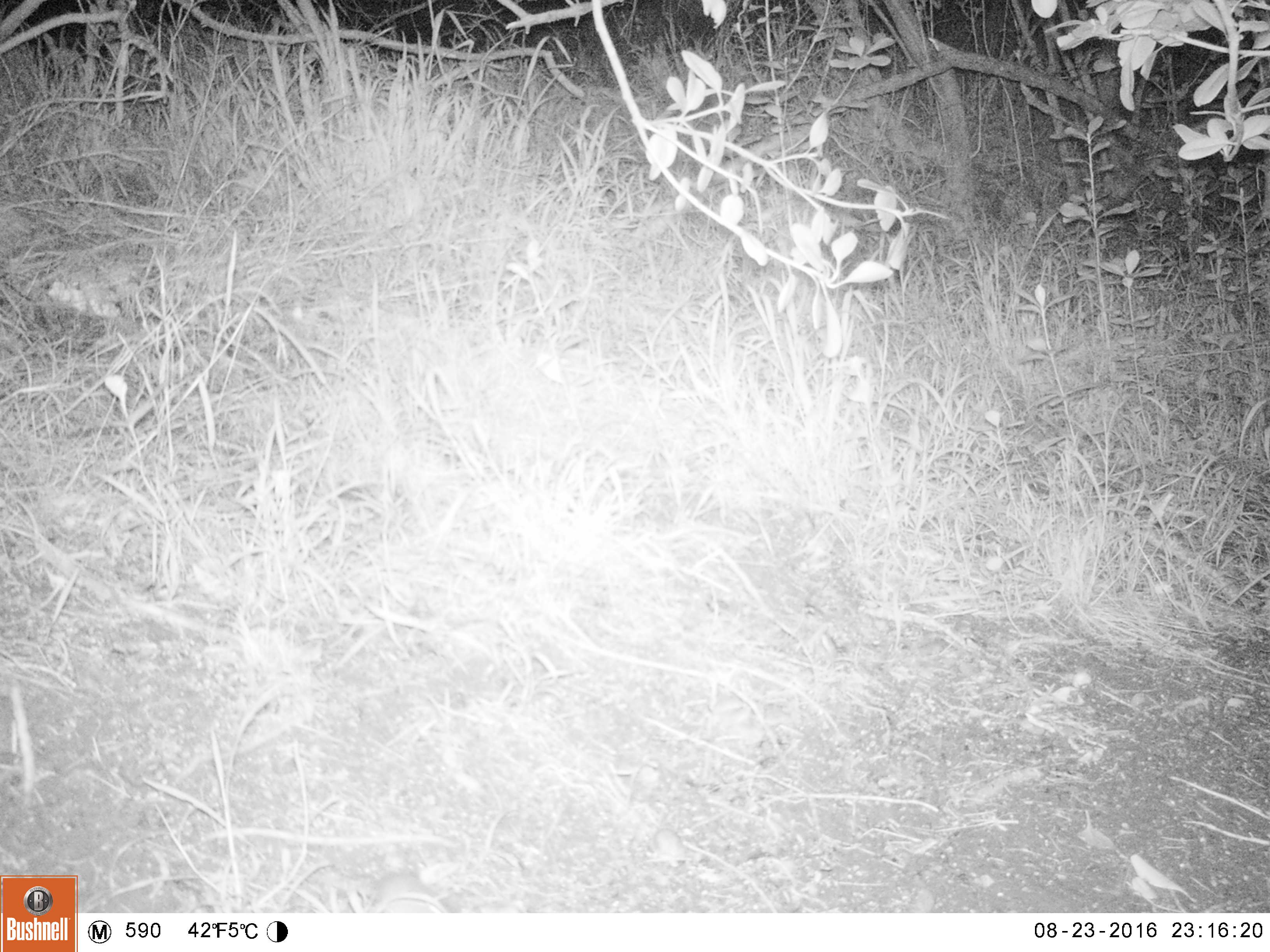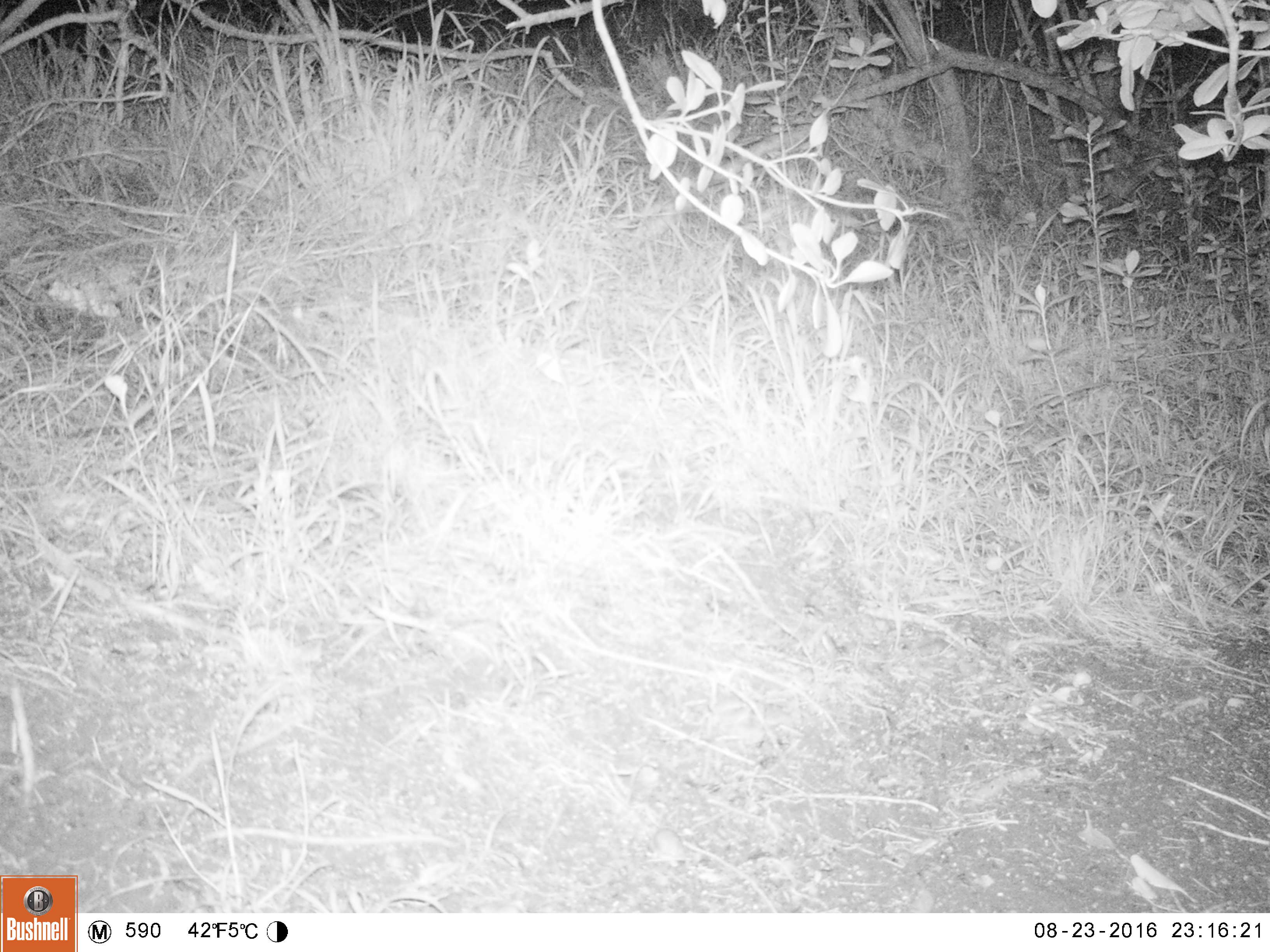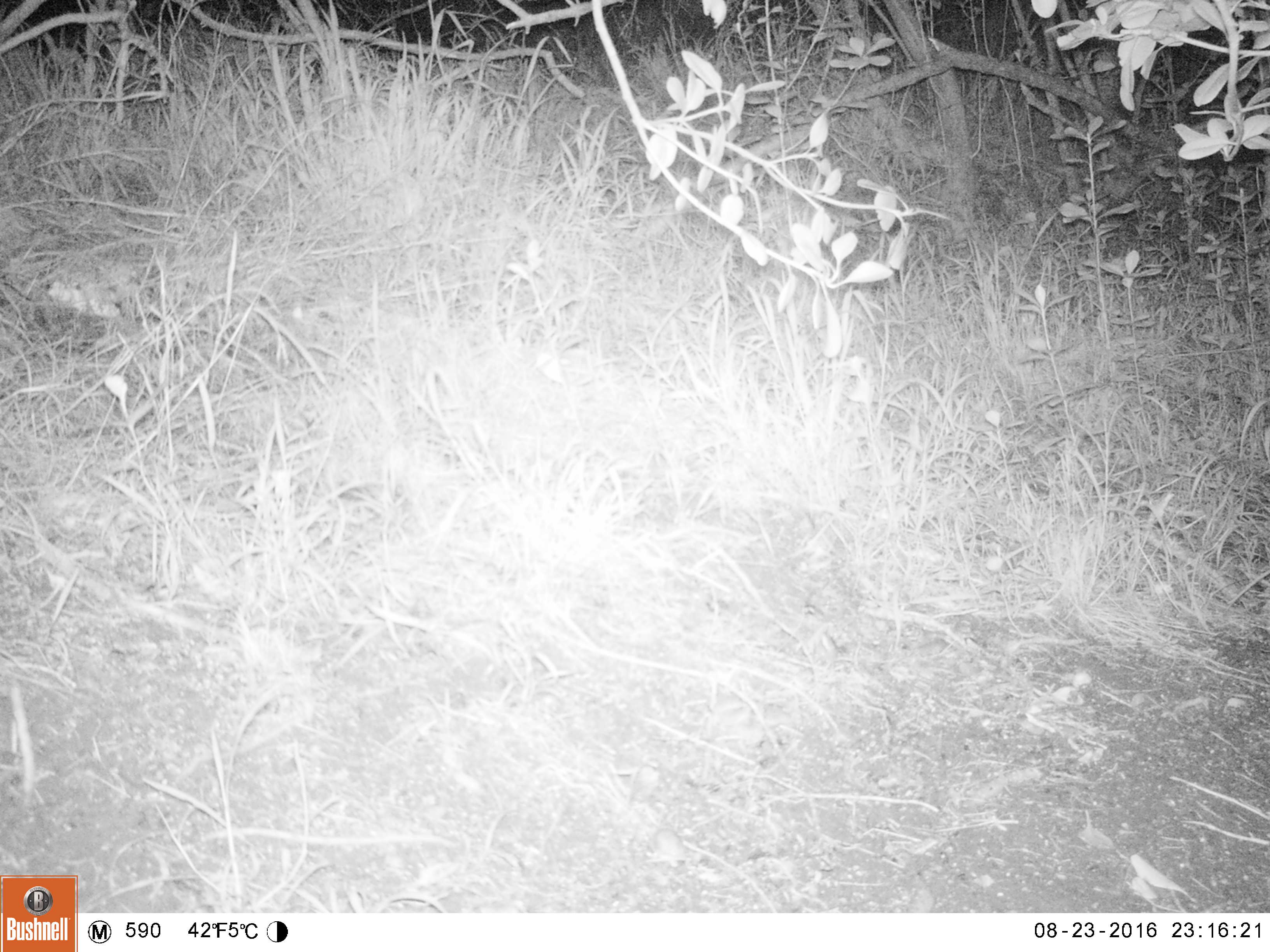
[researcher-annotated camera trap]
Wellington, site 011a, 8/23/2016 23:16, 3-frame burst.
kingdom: Animalia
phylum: Chordata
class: Mammalia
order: Rodentia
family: Muridae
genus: Mus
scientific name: Mus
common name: mouse